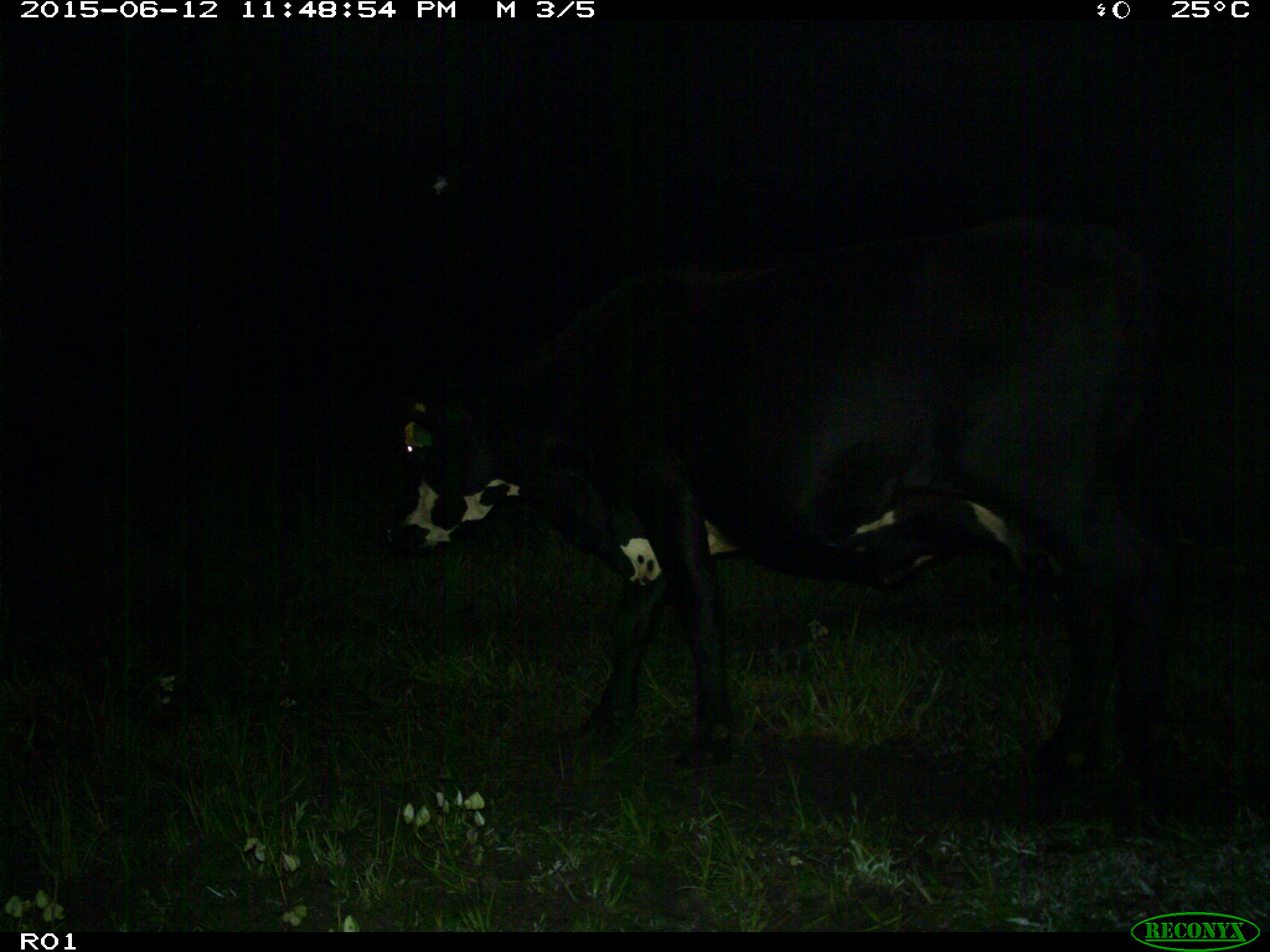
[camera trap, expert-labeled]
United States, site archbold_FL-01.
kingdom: Animalia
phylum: Chordata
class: Mammalia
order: Artiodactyla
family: Bovidae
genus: Bos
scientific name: Bos taurus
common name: domestic cow